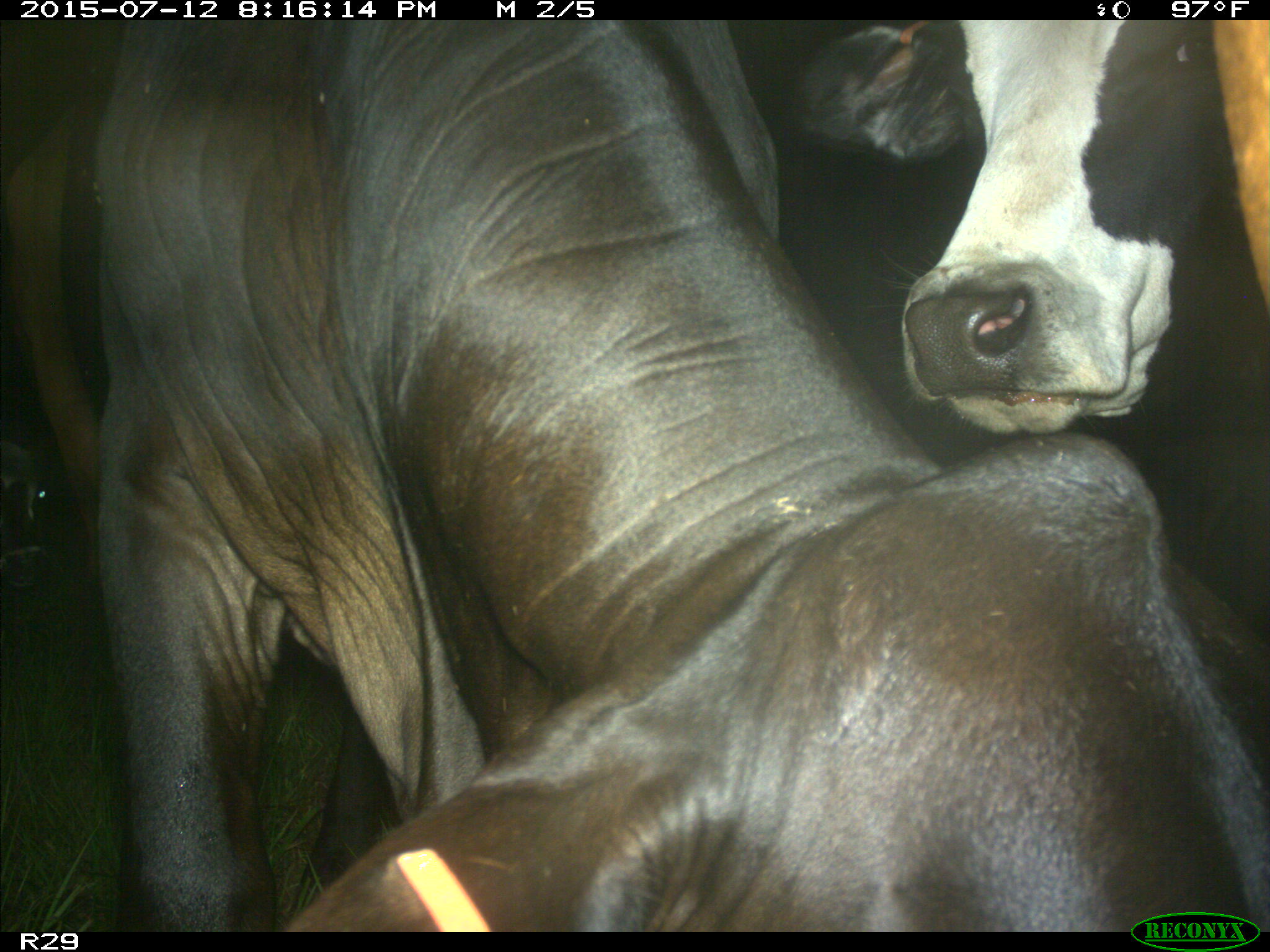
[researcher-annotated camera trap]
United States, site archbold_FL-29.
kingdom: Animalia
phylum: Chordata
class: Mammalia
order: Artiodactyla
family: Bovidae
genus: Bos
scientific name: Bos taurus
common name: domestic cow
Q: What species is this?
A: Bos taurus (domestic cow).